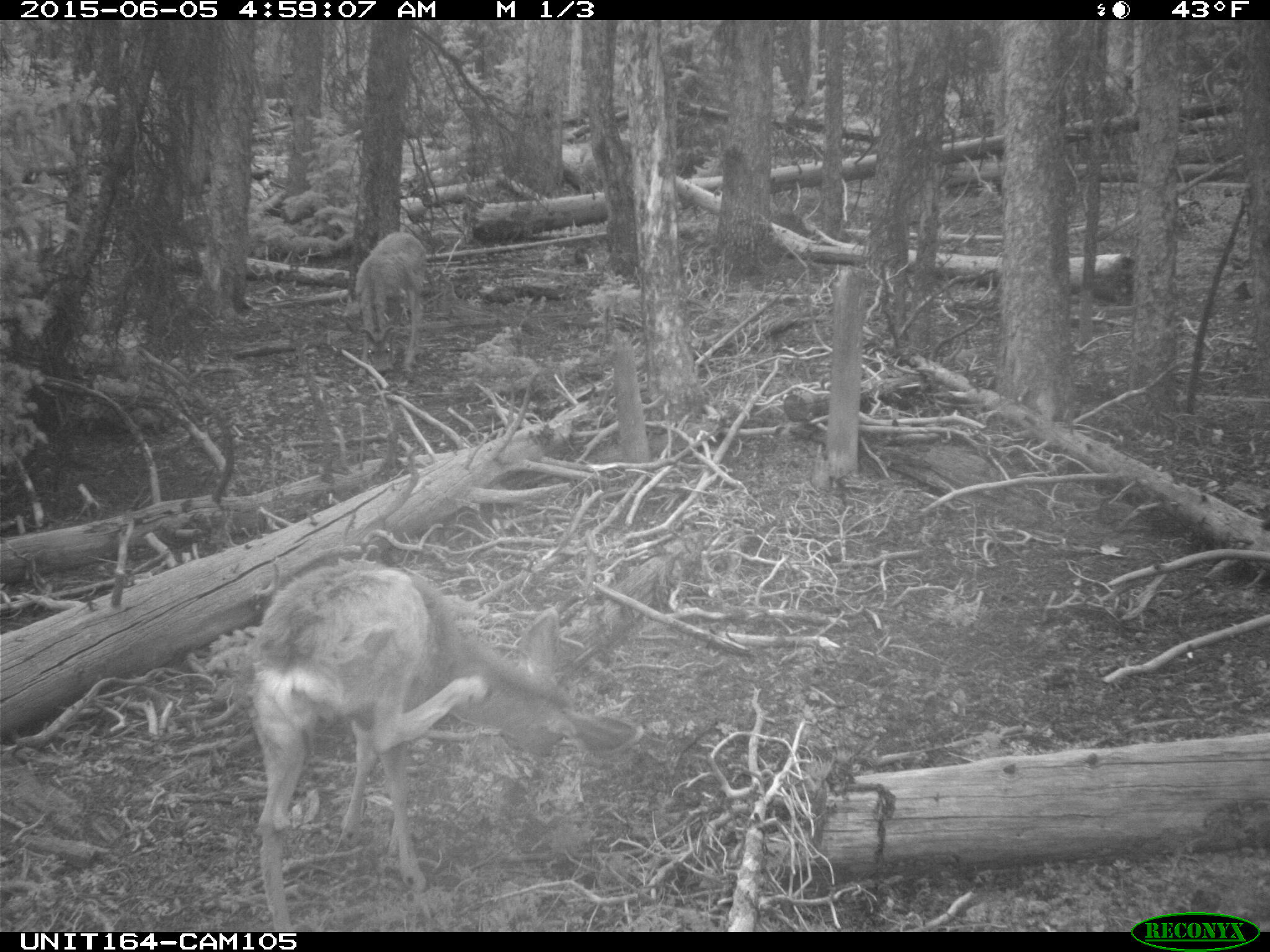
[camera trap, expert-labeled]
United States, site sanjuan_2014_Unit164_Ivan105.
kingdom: Animalia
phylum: Chordata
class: Mammalia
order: Artiodactyla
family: Cervidae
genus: Odocoileus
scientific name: Odocoileus hemionus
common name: mule deer